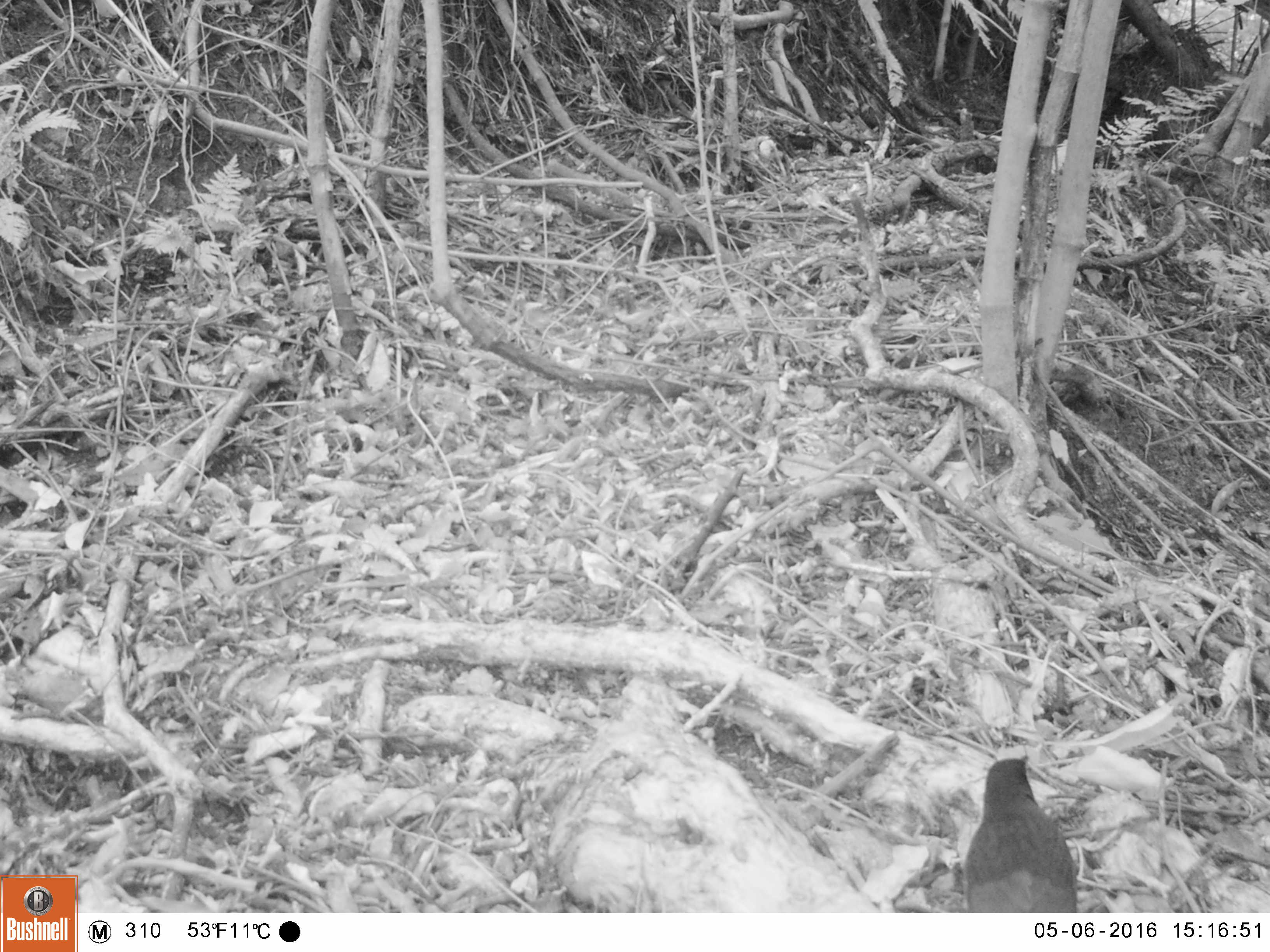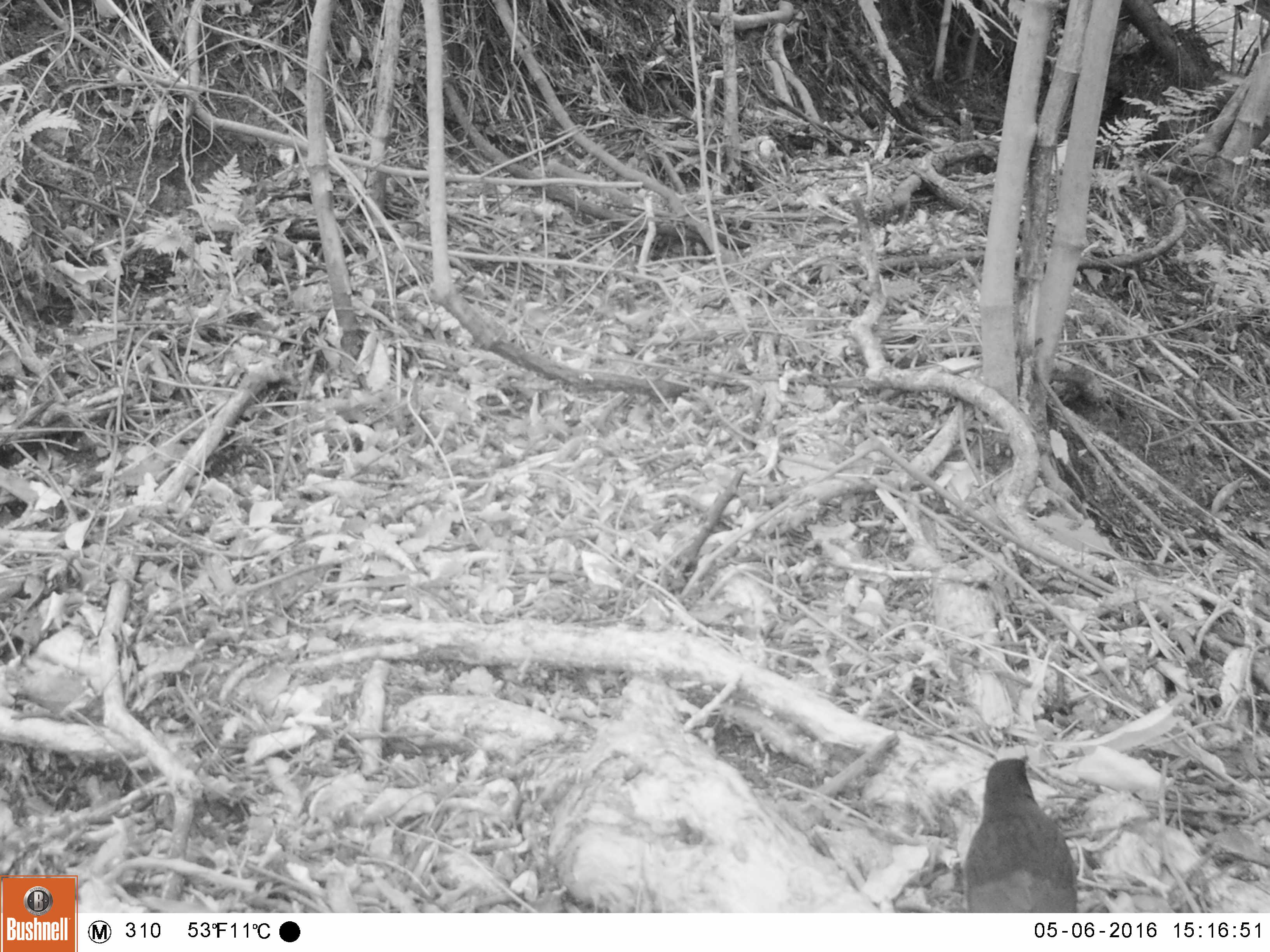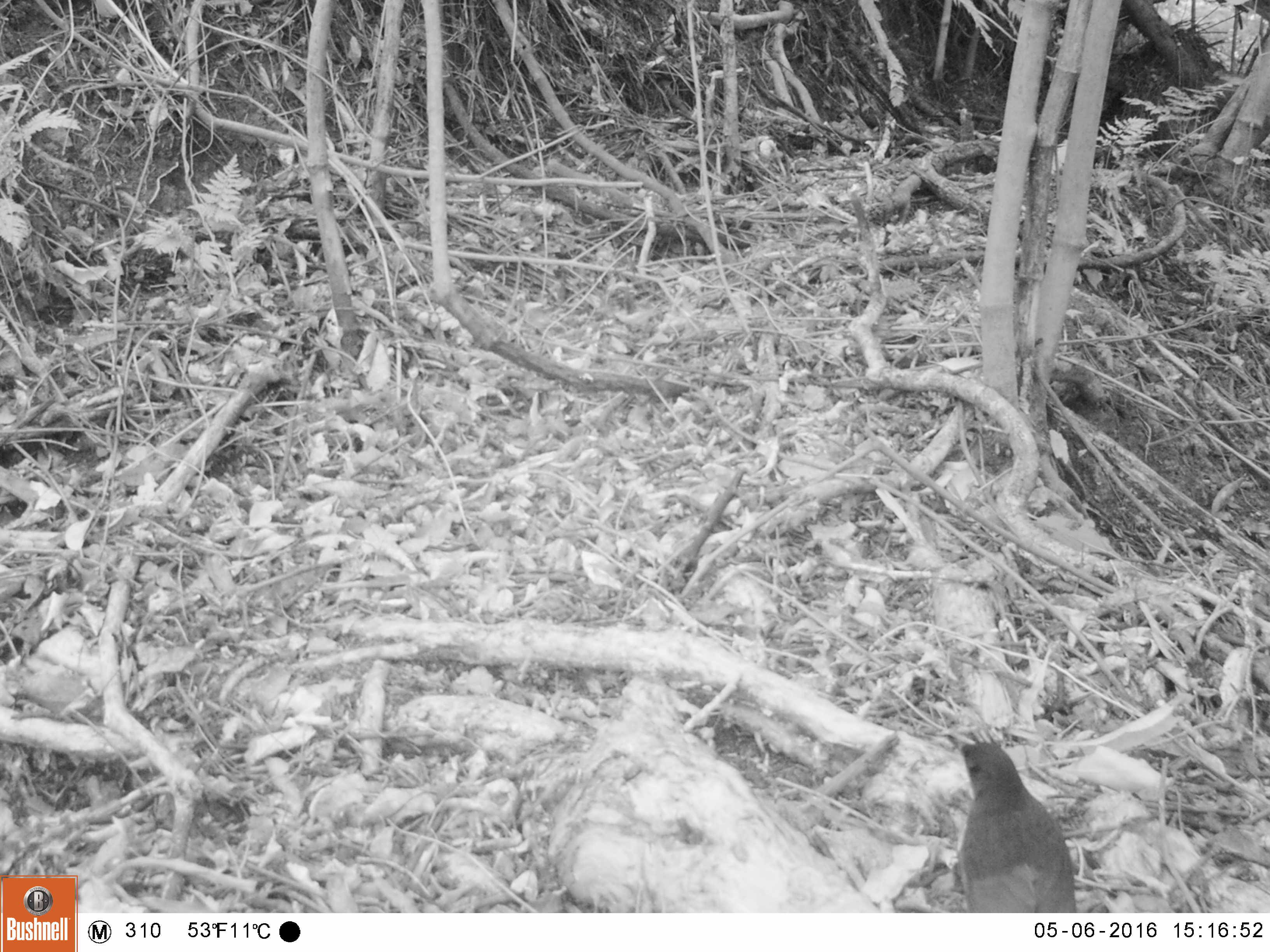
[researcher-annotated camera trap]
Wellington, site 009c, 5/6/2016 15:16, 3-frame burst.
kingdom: Animalia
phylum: Chordata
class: Aves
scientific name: Aves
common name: bird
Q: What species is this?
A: Bird (Aves).